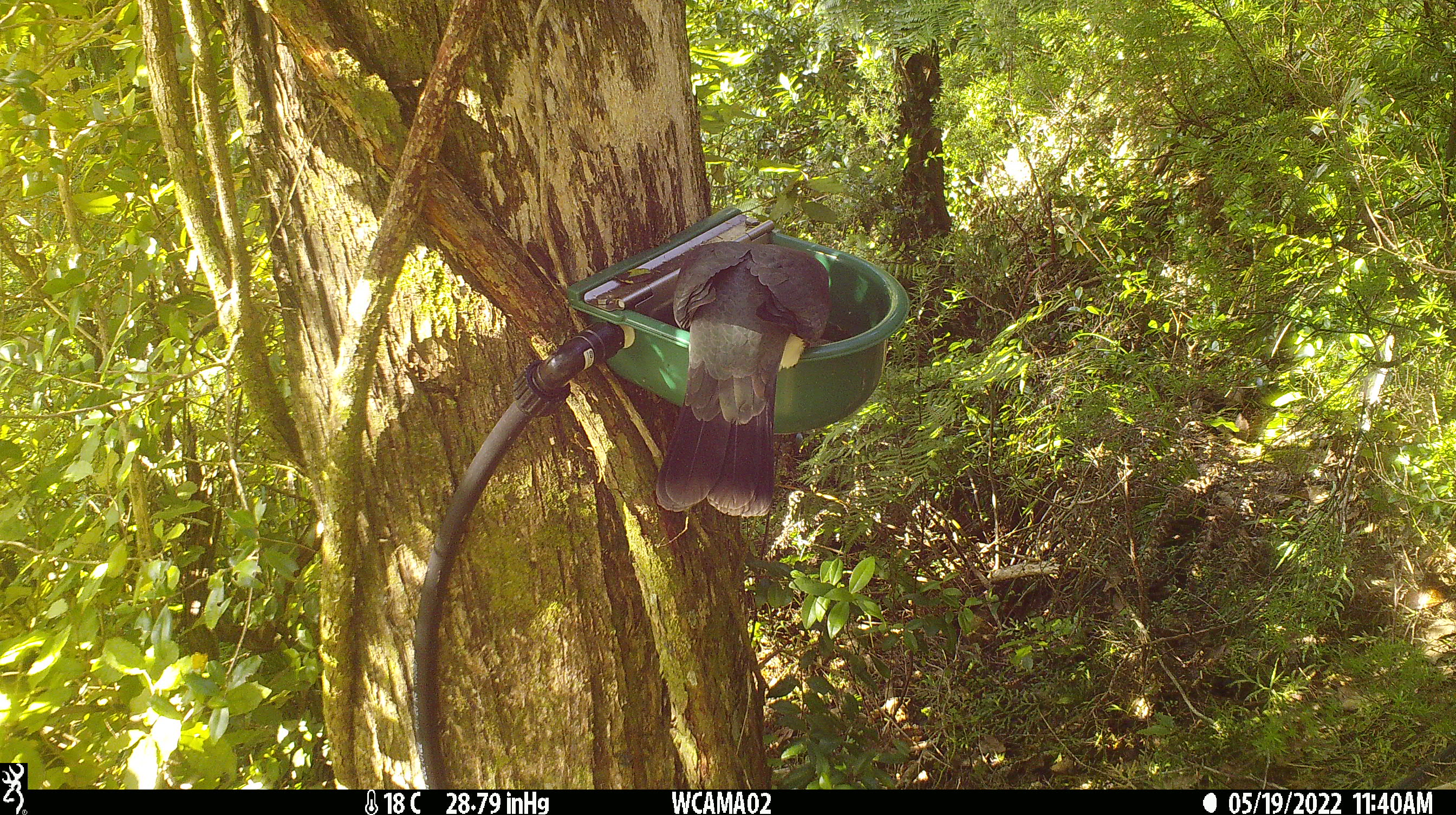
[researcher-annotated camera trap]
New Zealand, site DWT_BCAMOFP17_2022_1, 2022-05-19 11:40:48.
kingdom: Animalia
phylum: Chordata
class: Aves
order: Columbiformes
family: Columbidae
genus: Hemiphaga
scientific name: Hemiphaga novaeseelandiae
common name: new zealand pigeon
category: kereru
Kereru (new zealand pigeon) (Hemiphaga novaeseelandiae).